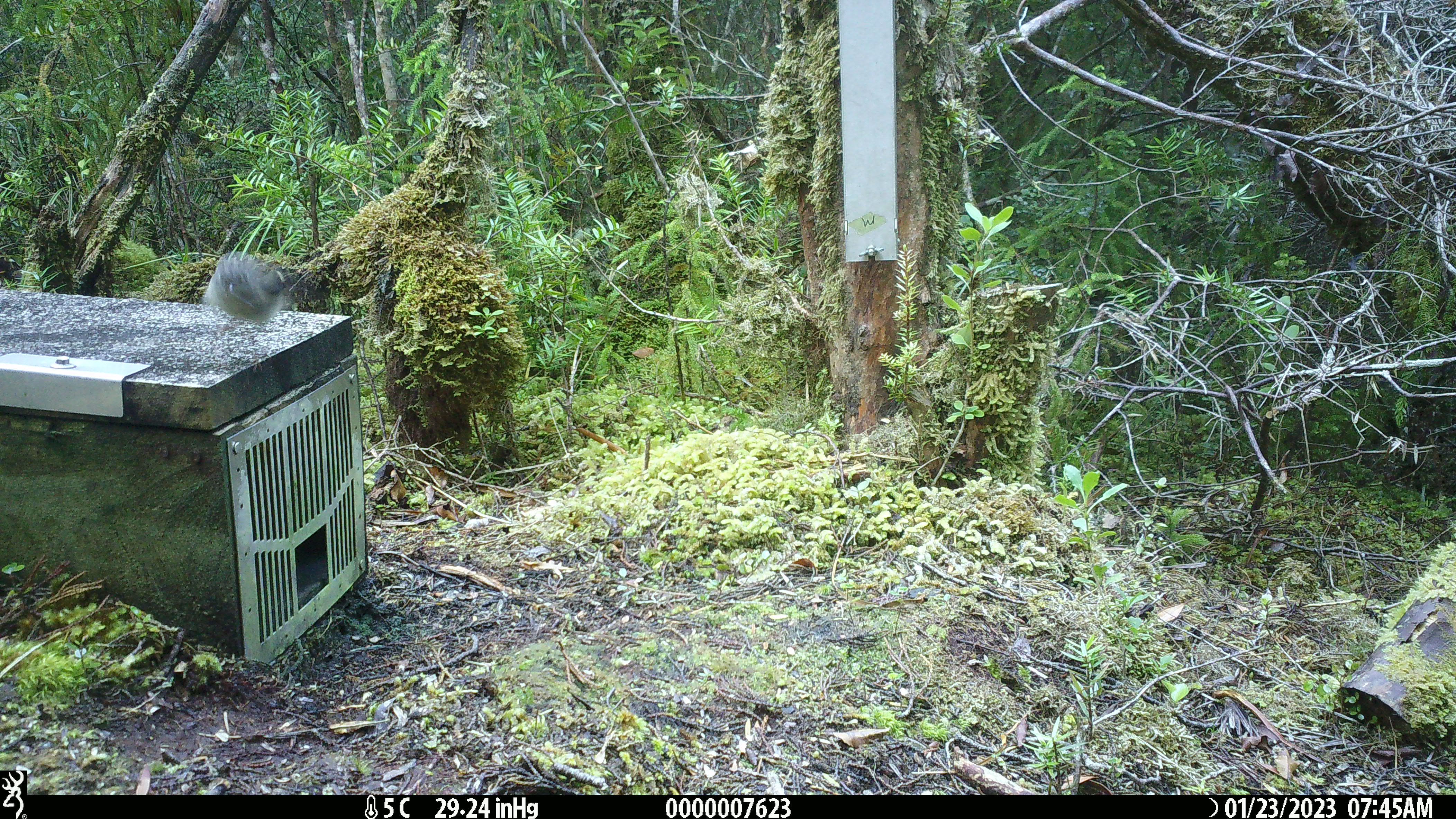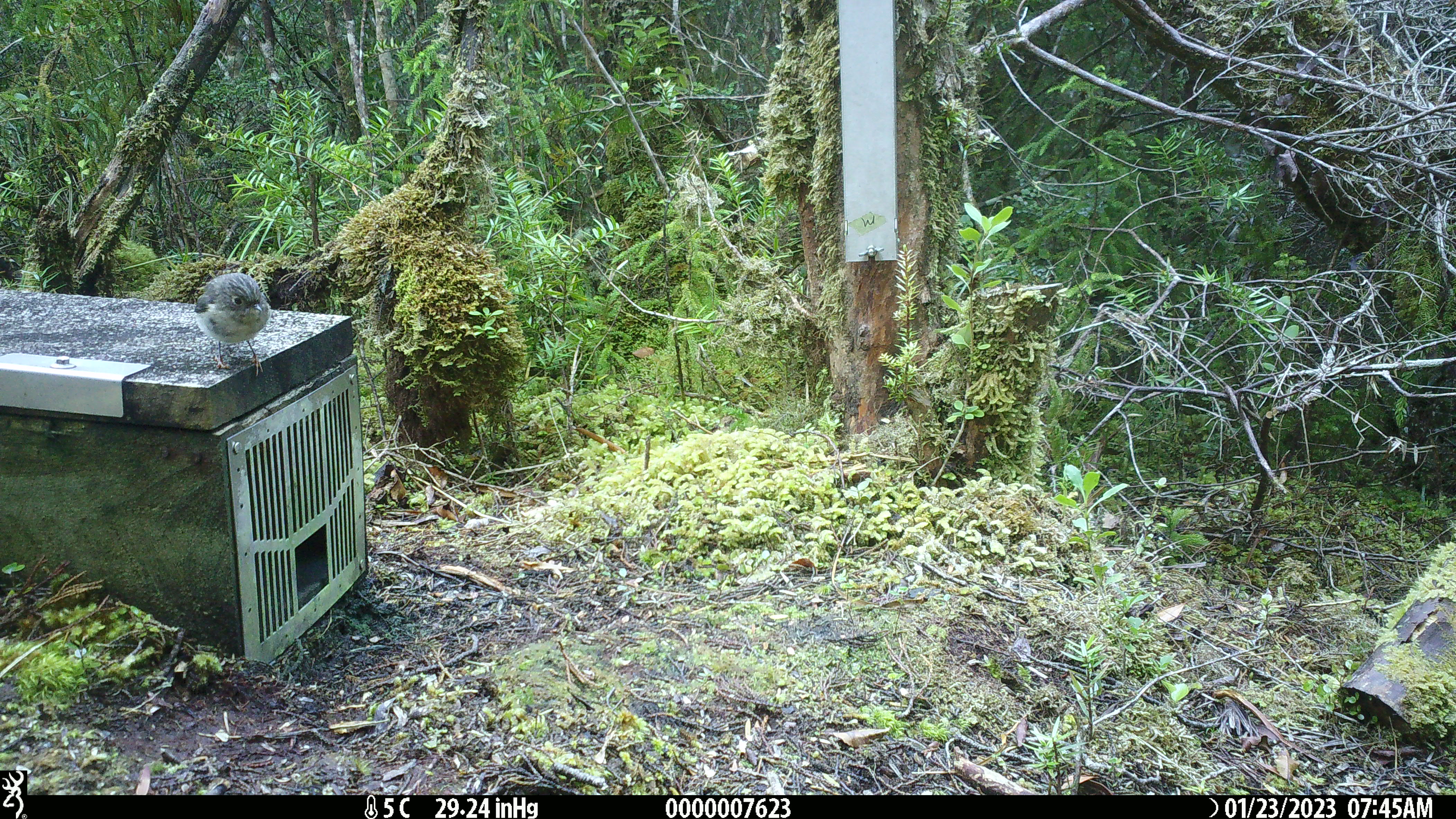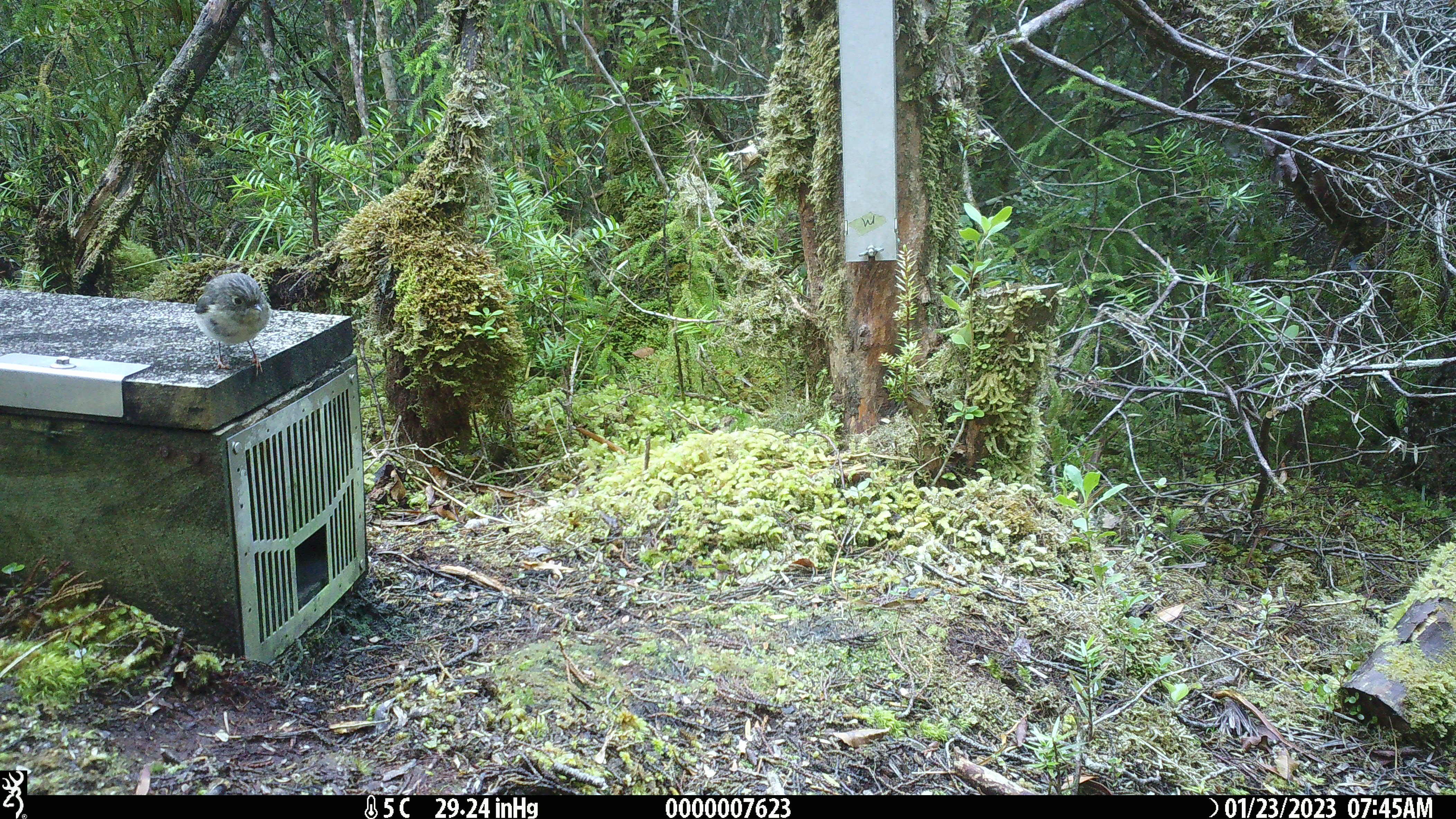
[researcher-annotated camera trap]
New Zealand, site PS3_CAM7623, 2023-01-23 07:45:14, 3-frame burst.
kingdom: Animalia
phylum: Chordata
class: Aves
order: Passeriformes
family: Petroicidae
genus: Petroica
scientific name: Petroica macrocephala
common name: tomtit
Tomtit (Petroica macrocephala).